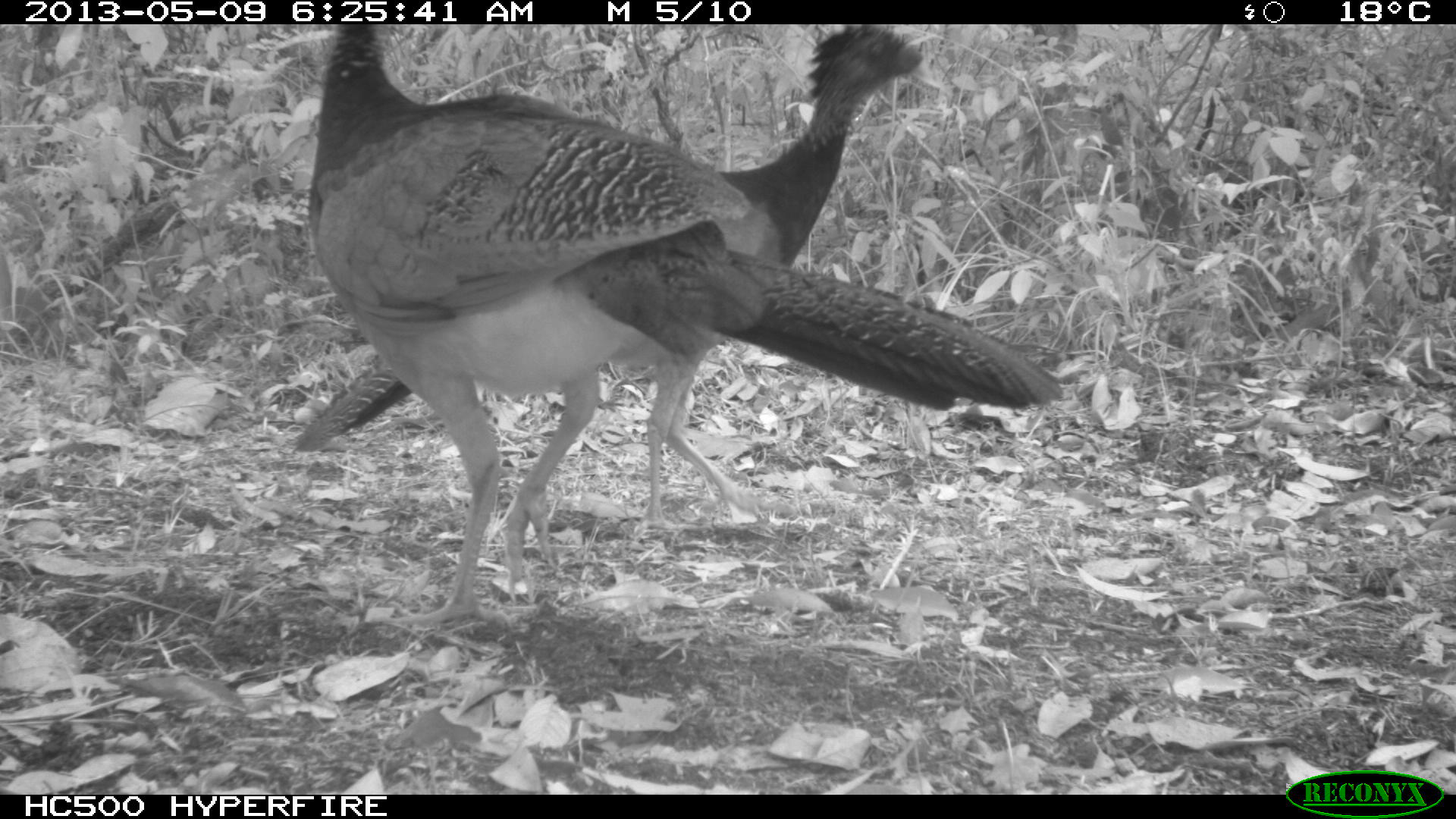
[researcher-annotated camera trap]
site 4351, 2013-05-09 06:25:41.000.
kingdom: Animalia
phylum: Chordata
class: Aves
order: Galliformes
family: Cracidae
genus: Crax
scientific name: Crax rubra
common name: great curassow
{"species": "Crax rubra (great curassow)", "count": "3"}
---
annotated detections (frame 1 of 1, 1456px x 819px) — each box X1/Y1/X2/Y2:
crax rubra: 305/24/1065/625; 297/24/942/533